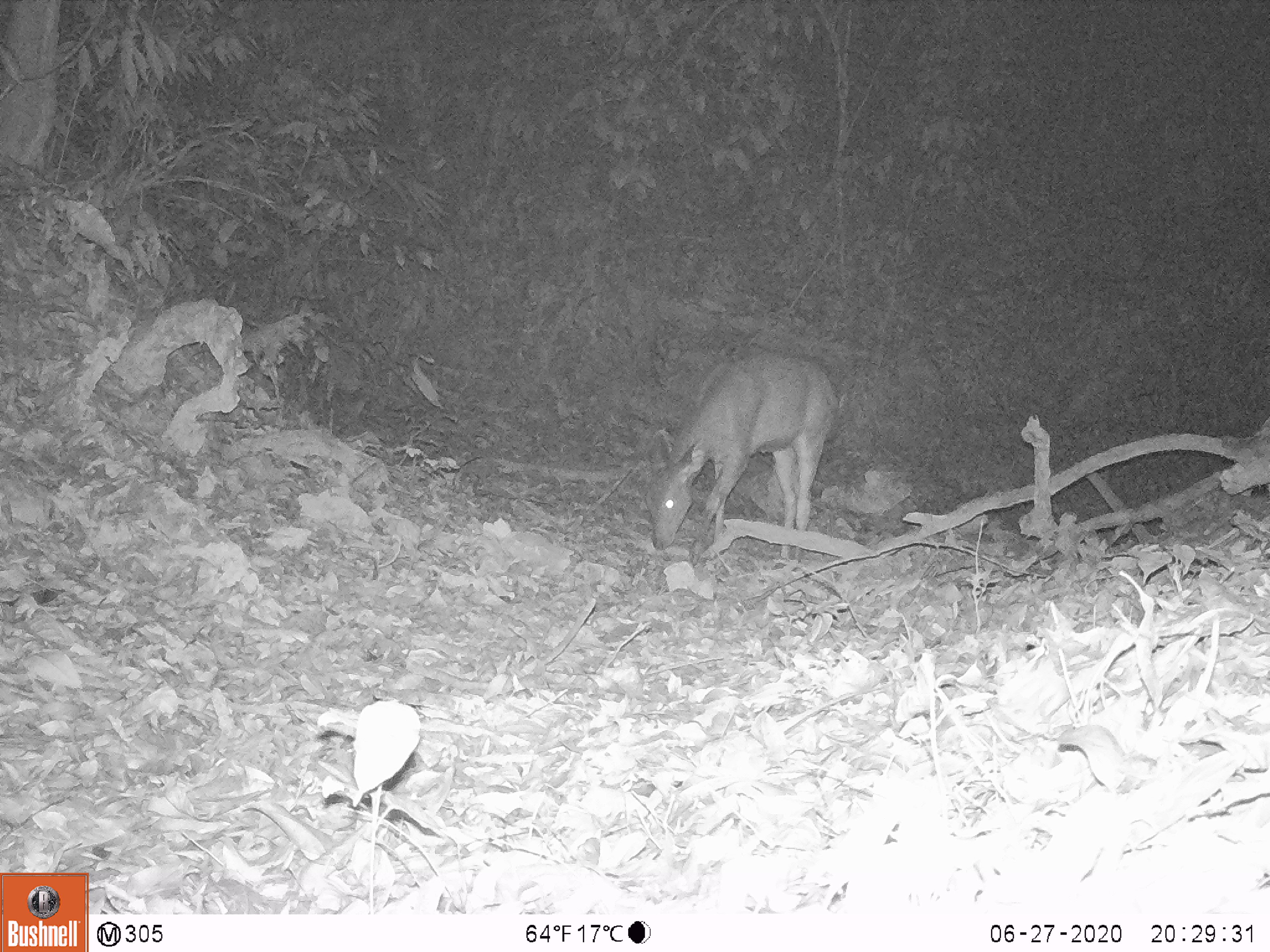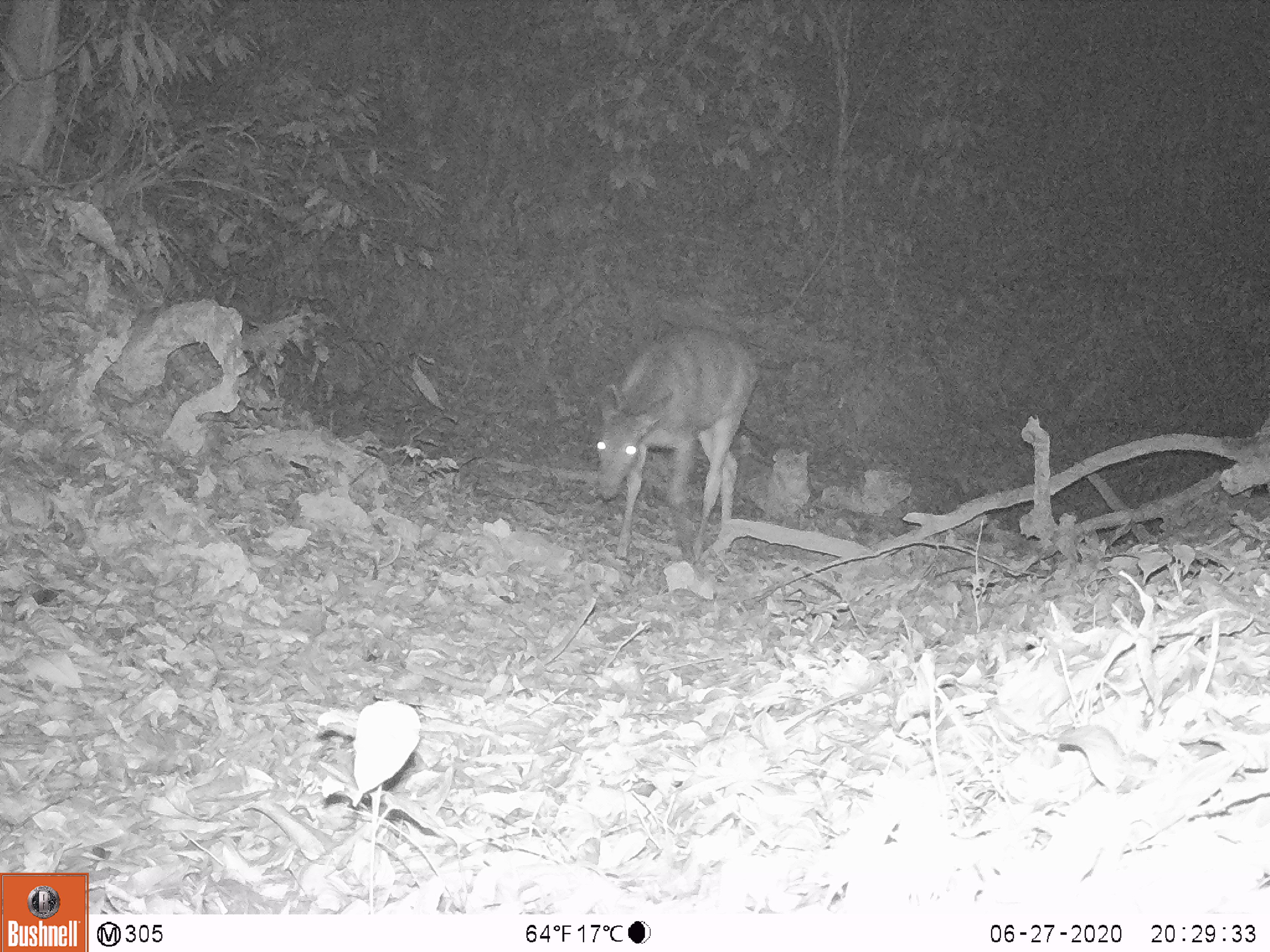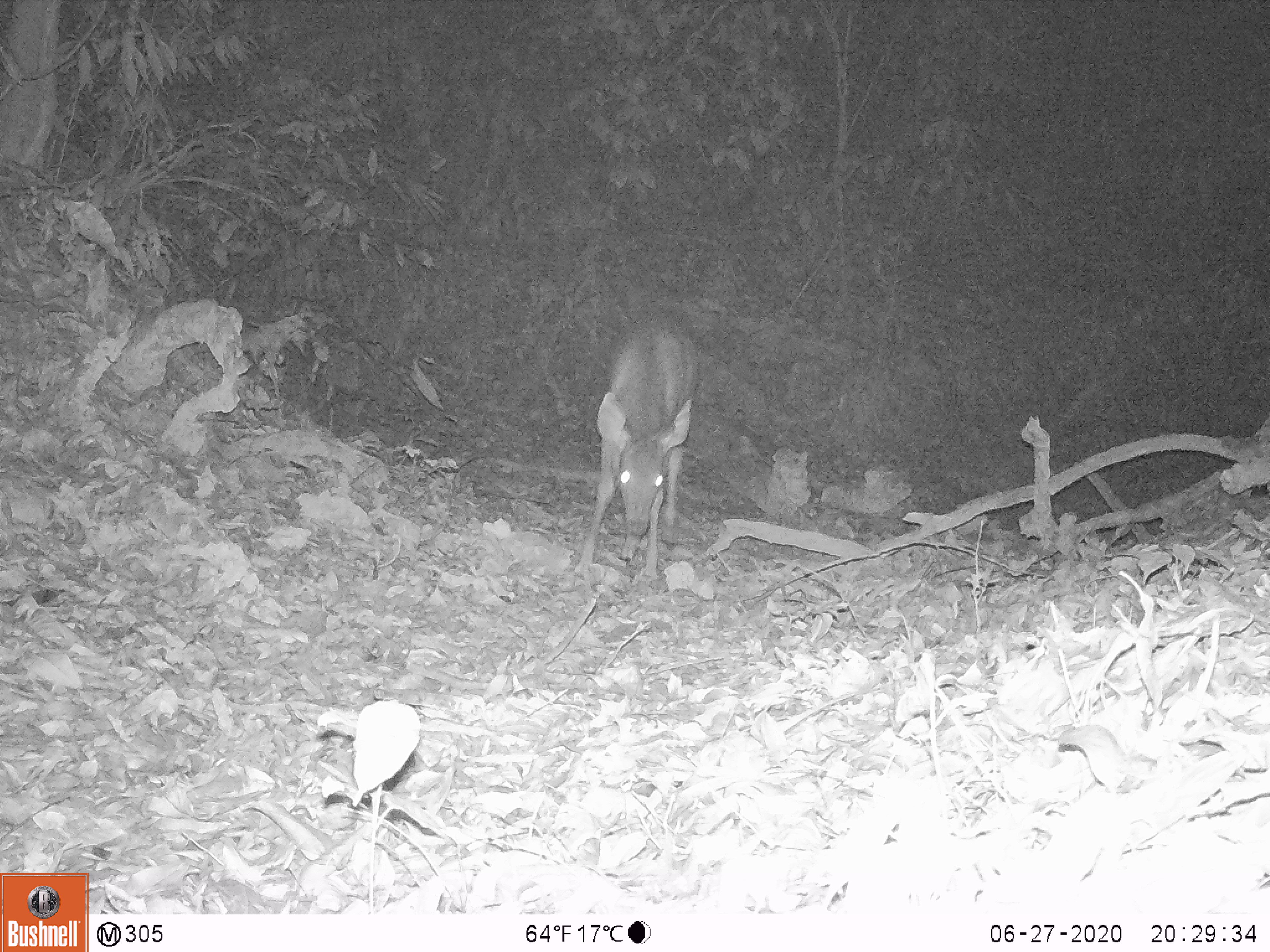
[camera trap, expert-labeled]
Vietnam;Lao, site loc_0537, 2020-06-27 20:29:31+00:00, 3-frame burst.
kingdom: Animalia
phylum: Chordata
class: Mammalia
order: Artiodactyla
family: Cervidae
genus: Rusa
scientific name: Rusa unicolor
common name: sambar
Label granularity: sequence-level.